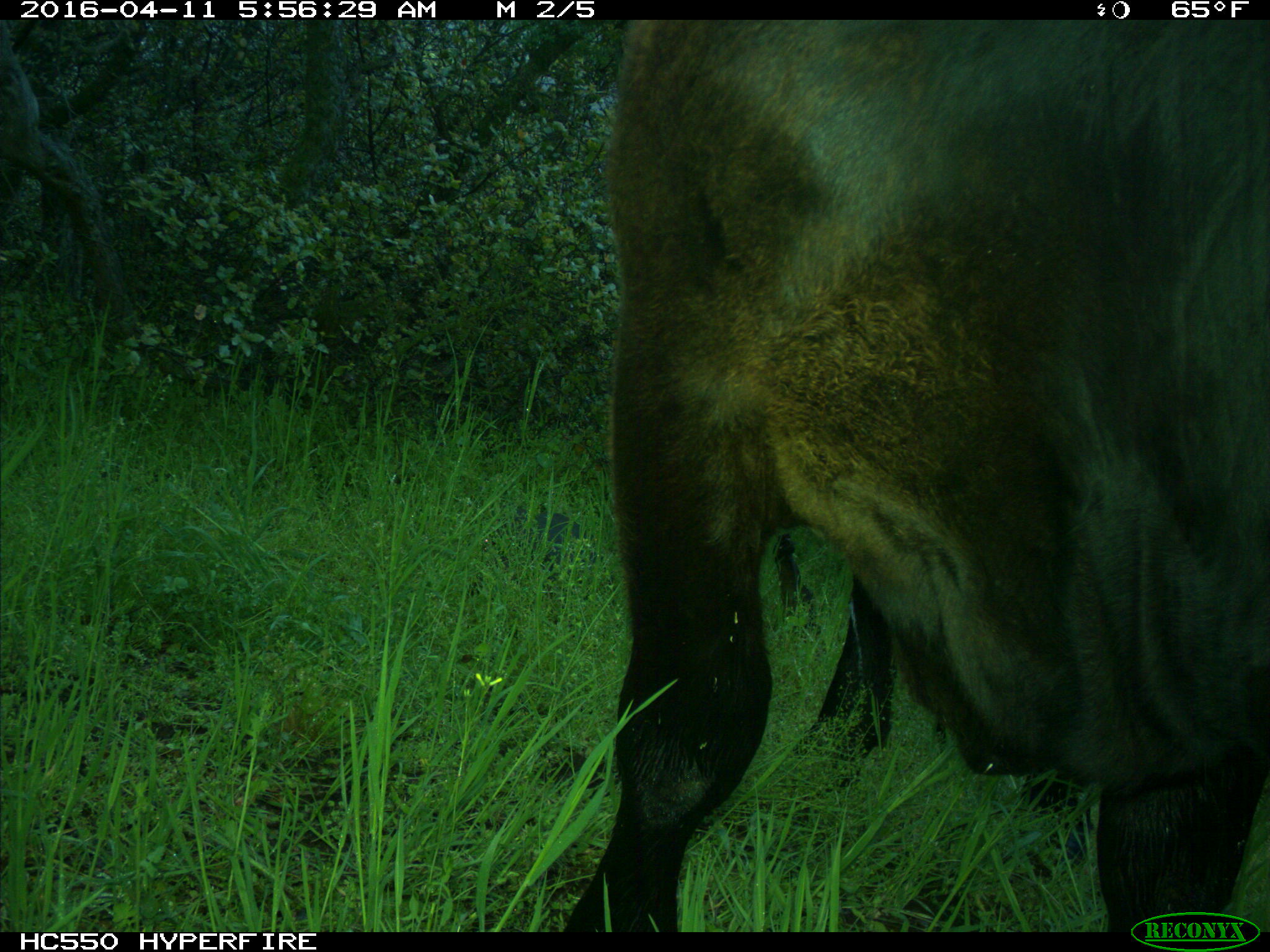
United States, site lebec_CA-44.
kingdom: Animalia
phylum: Chordata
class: Mammalia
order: Artiodactyla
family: Bovidae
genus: Bos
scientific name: Bos taurus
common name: domestic cow